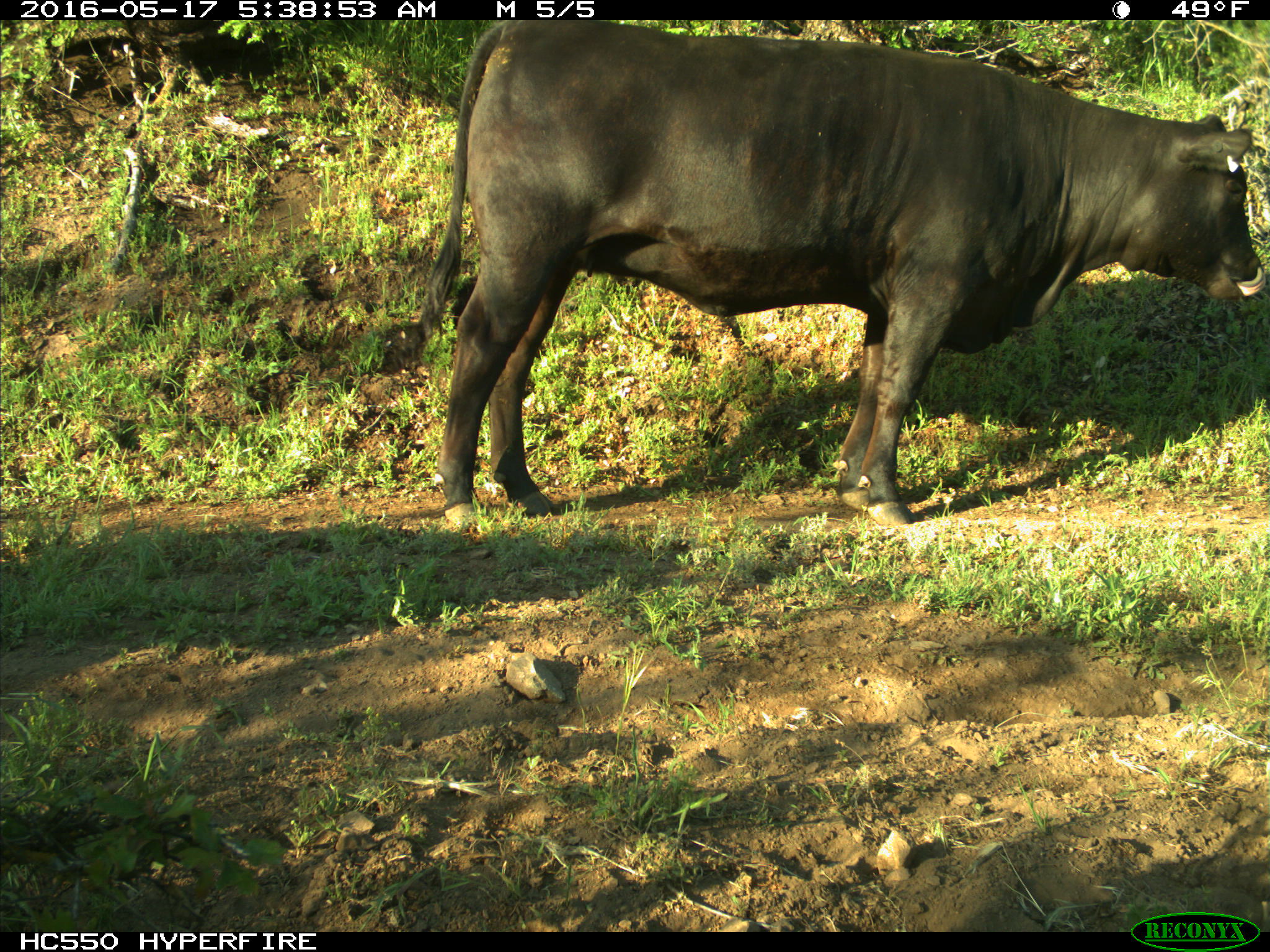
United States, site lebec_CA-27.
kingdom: Animalia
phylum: Chordata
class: Mammalia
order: Artiodactyla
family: Bovidae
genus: Bos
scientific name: Bos taurus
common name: domestic cow